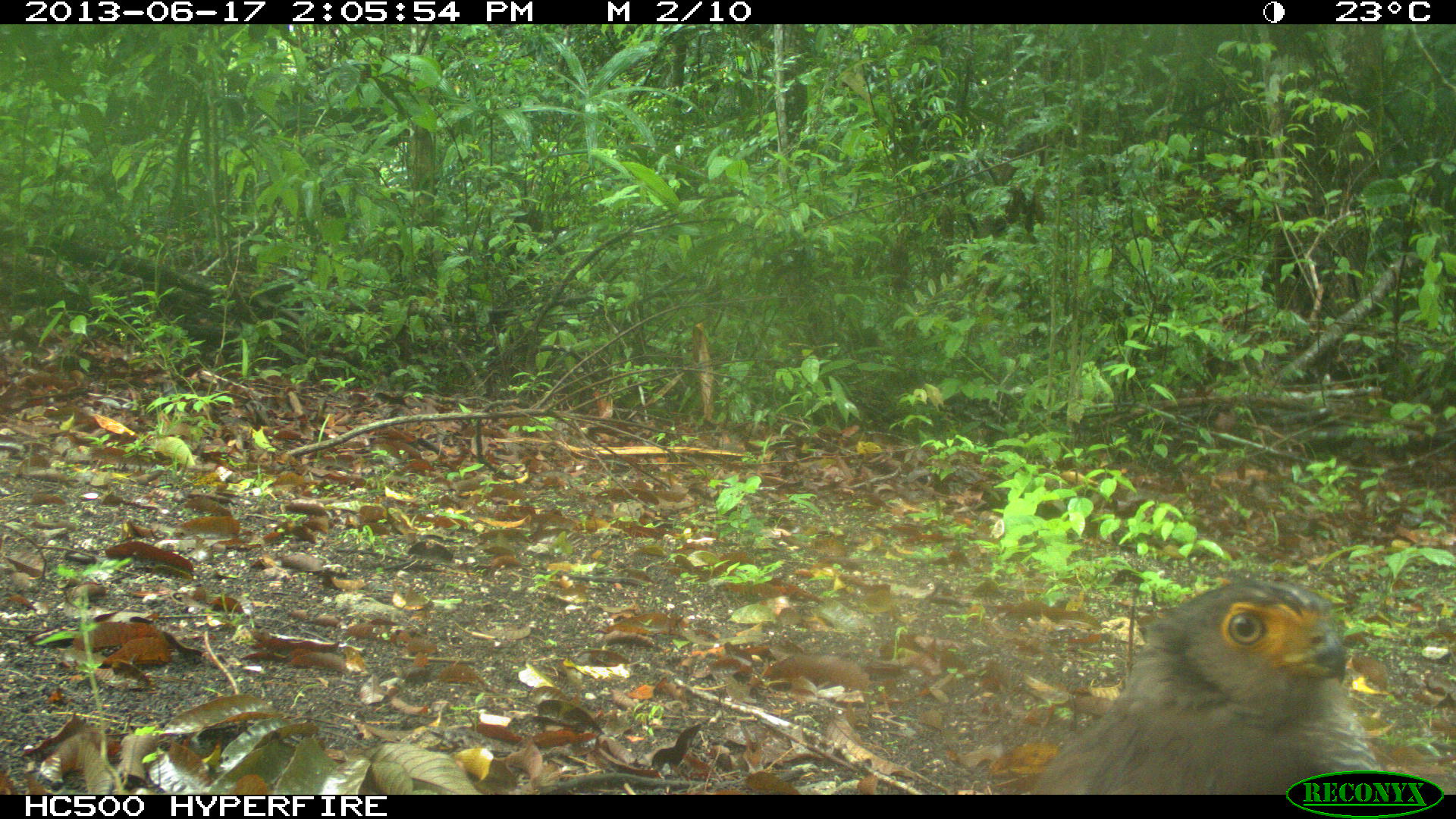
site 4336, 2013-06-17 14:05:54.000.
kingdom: Animalia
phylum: Chordata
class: Aves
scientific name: Aves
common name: birds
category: unknown raptor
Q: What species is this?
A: Unknown raptor (birds) (Aves).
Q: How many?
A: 1.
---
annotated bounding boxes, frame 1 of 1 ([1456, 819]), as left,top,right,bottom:
unknown raptor: 1027,577,1384,793